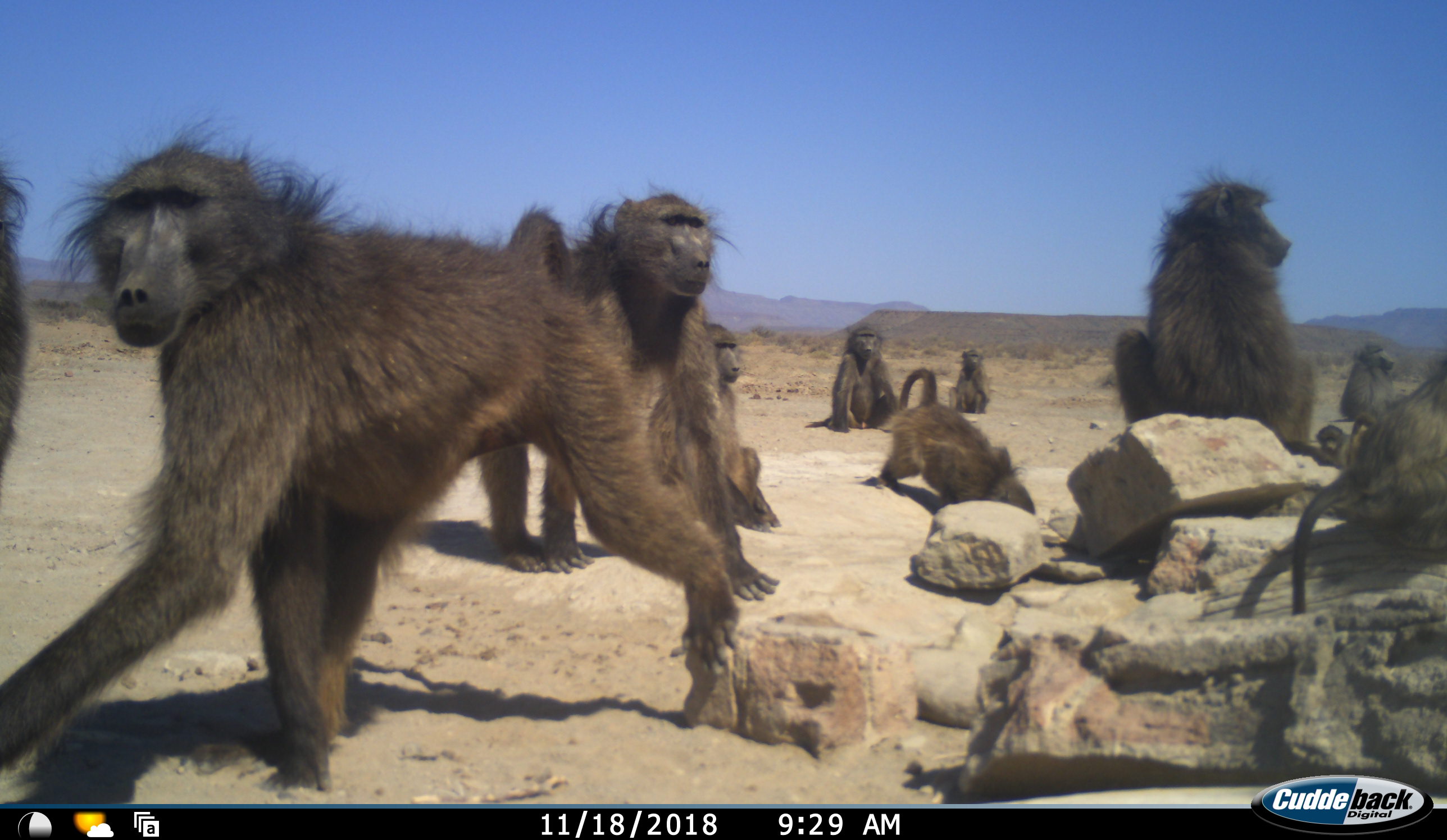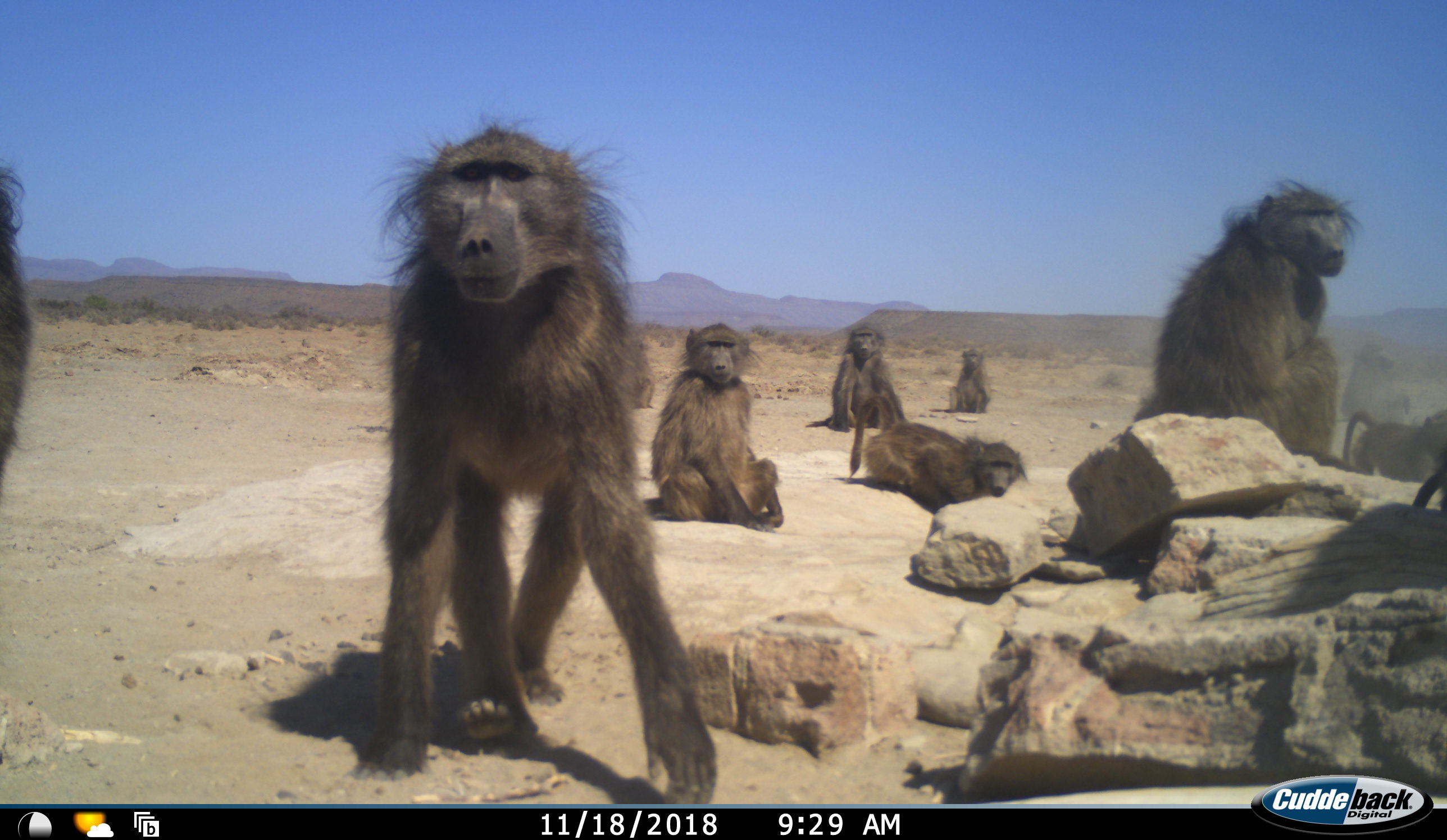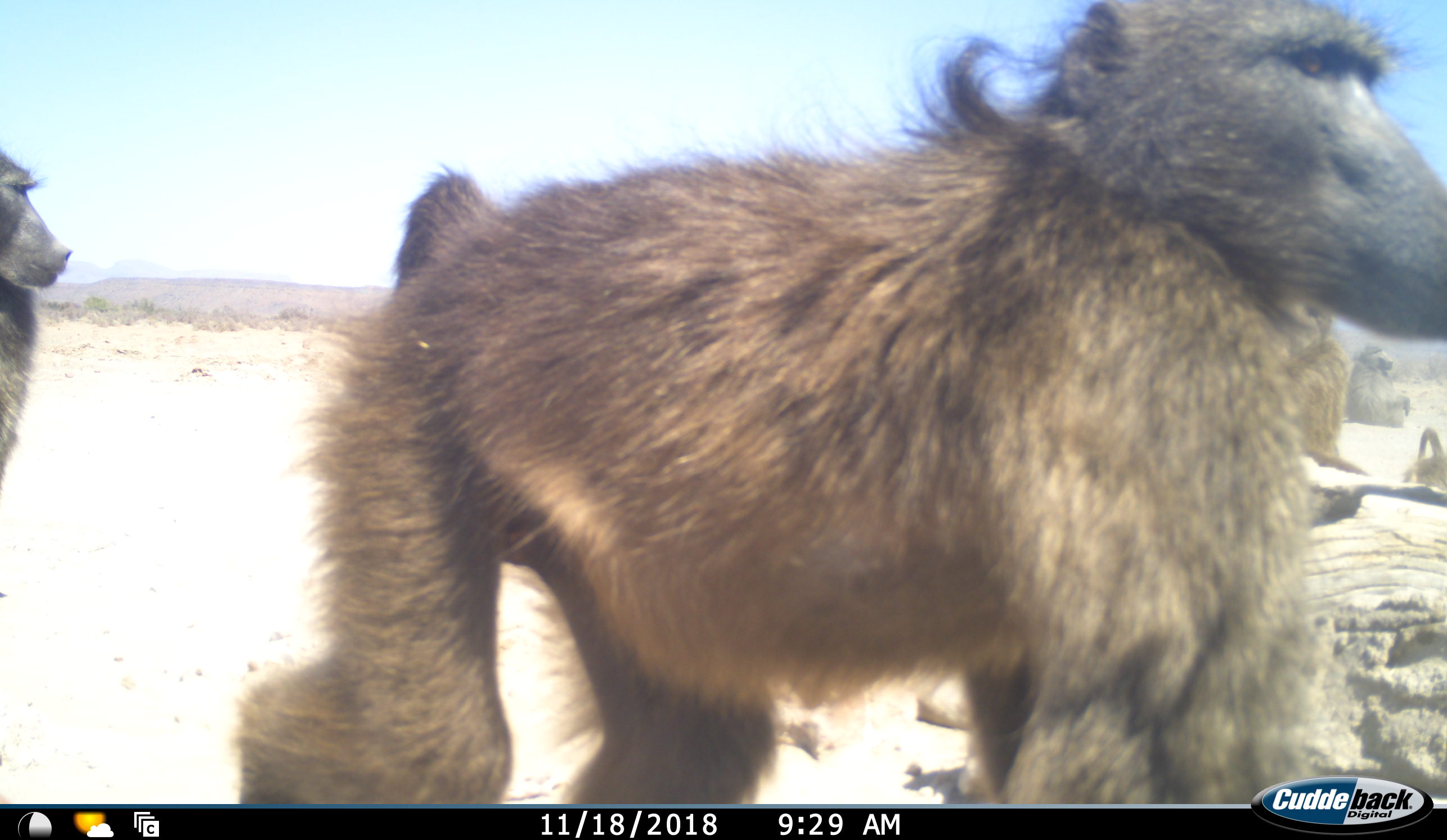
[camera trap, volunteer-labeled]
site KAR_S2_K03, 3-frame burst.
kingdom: Animalia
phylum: Chordata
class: Mammalia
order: Primates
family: Cercopithecidae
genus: Papio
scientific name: Papio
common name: baboon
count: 11-50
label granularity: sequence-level